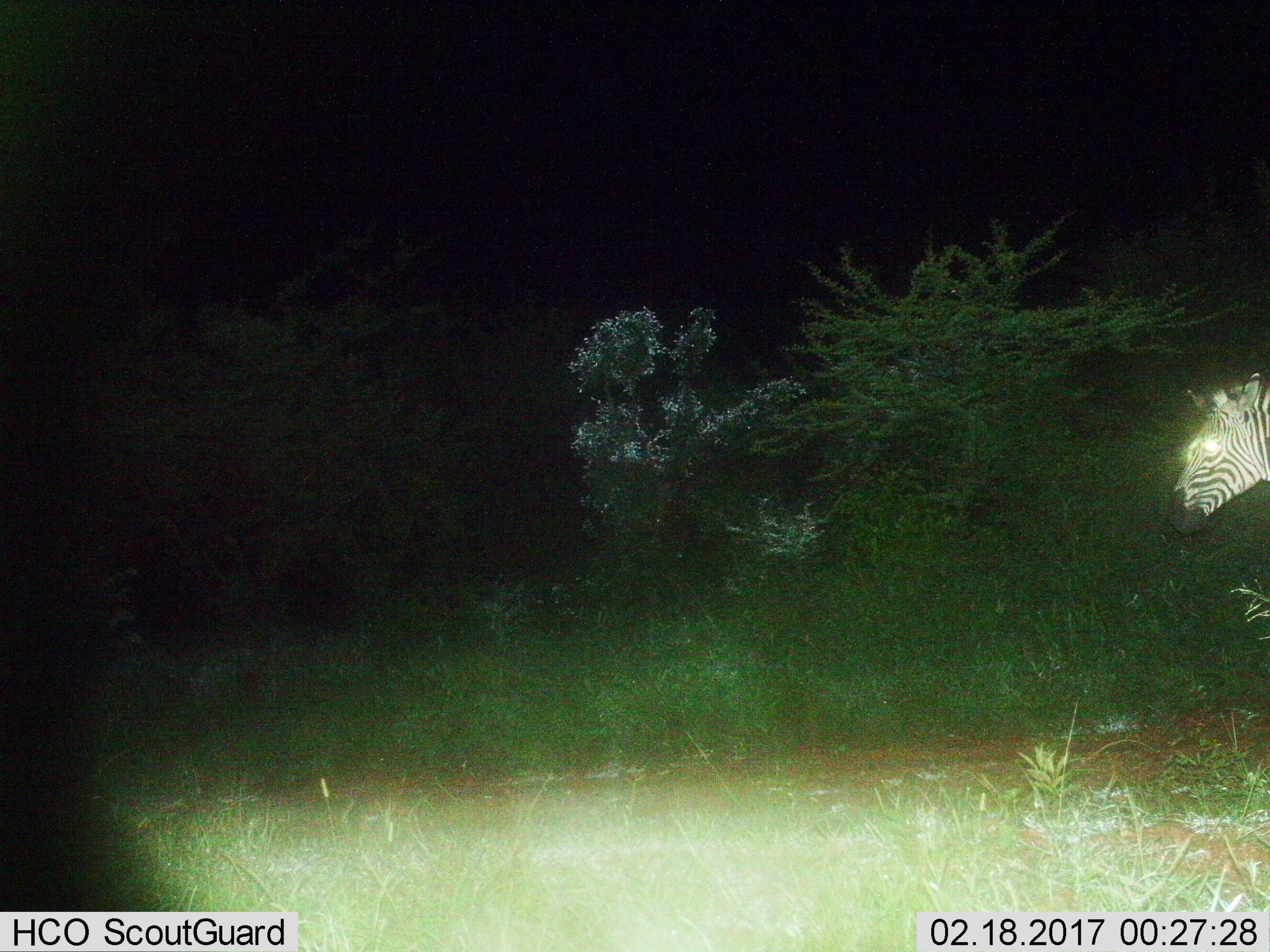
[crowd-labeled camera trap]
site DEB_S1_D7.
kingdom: Animalia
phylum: Chordata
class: Mammalia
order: Perissodactyla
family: Equidae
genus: Equus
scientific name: Equus quagga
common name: plains zebra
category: zebraplains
Zebraplains (plains zebra) (Equus quagga), count 1. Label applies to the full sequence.